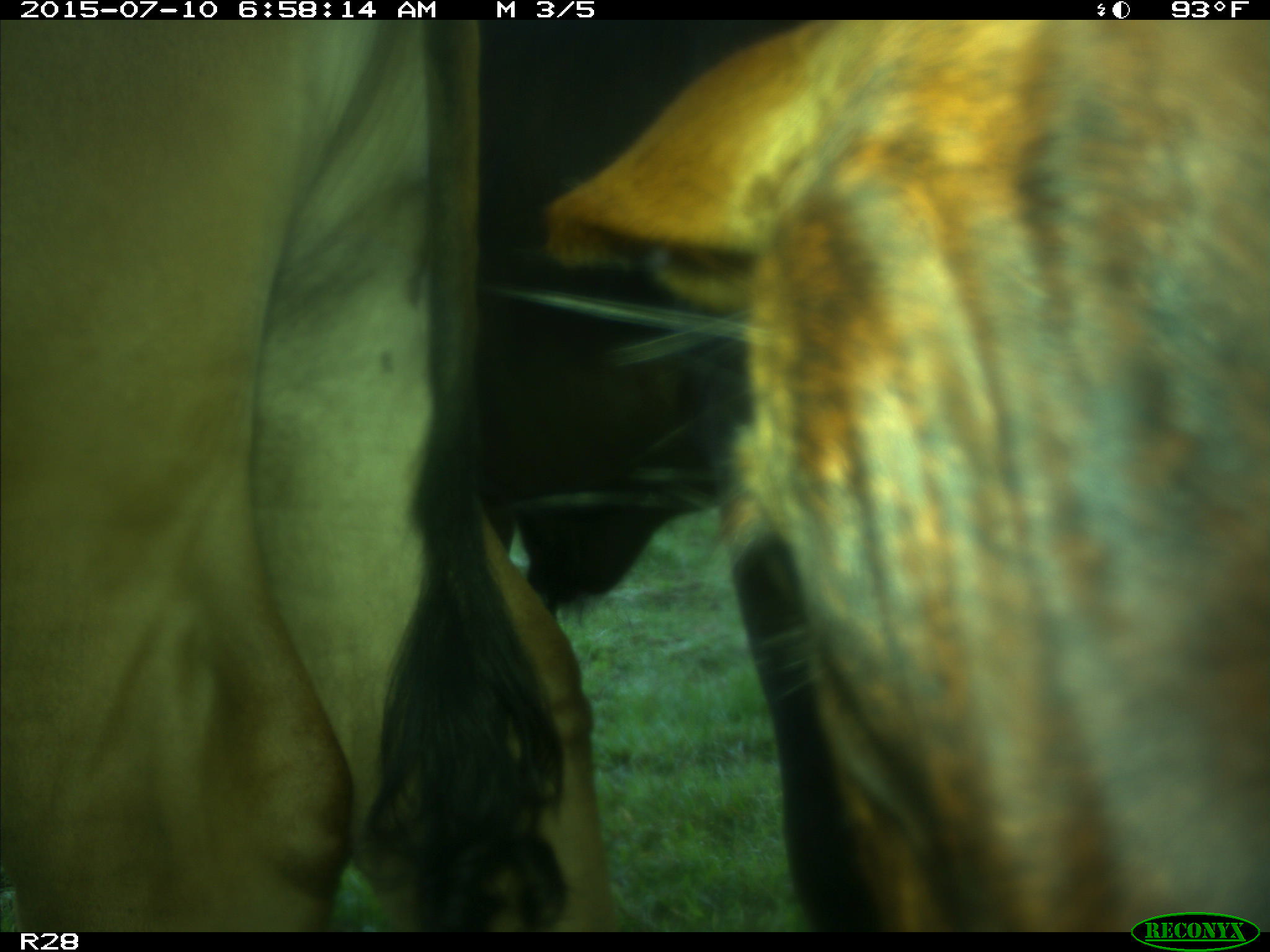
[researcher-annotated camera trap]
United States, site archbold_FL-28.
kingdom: Animalia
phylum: Chordata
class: Mammalia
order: Artiodactyla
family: Bovidae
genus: Bos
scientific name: Bos taurus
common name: domestic cow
Bos taurus (domestic cow).